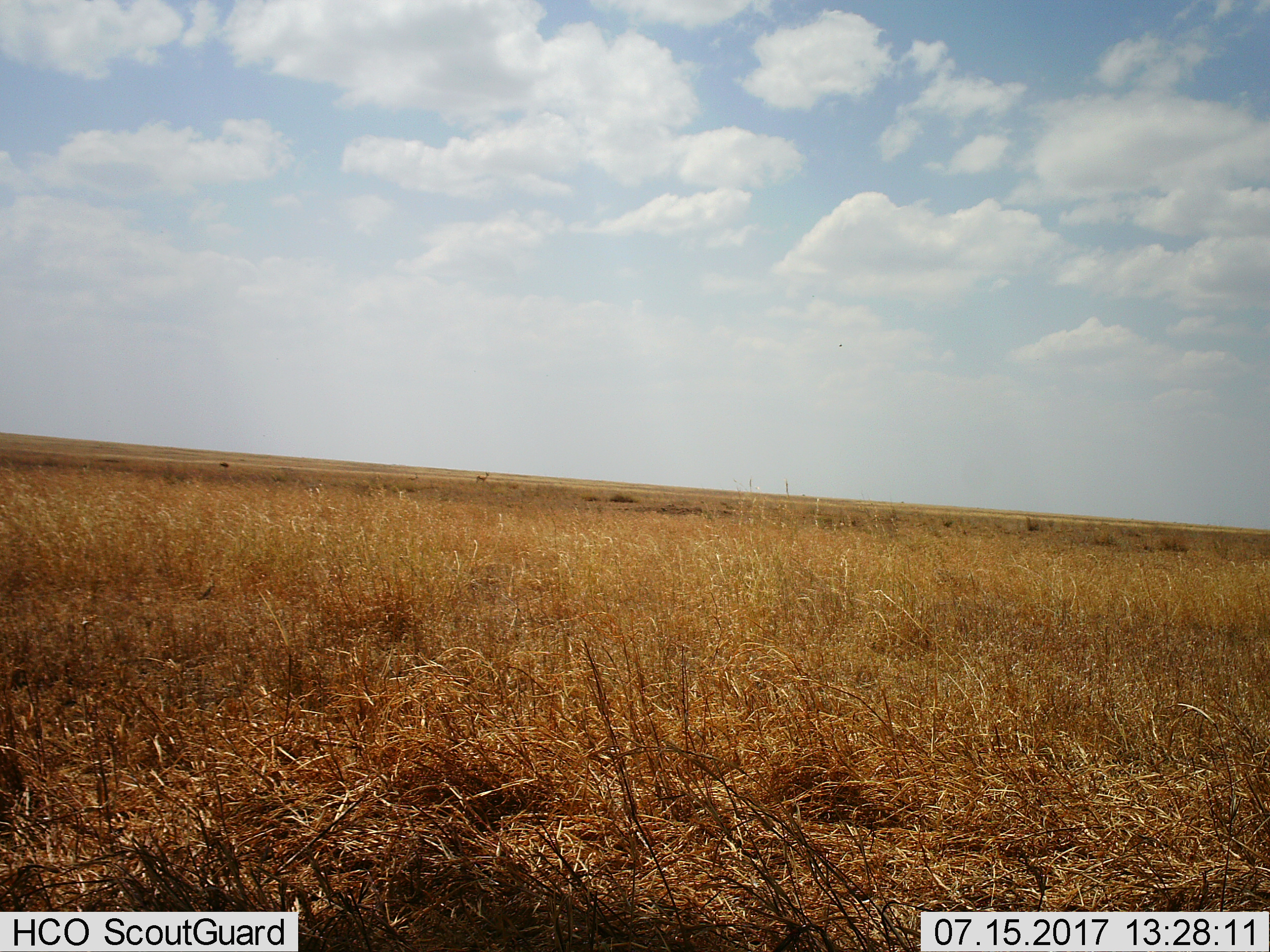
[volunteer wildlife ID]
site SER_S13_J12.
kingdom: Animalia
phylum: Chordata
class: Mammalia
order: Artiodactyla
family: Bovidae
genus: Eudorcas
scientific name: Eudorcas thomsonii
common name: thomson's gazelle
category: gazellethomsons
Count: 1.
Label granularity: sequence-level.